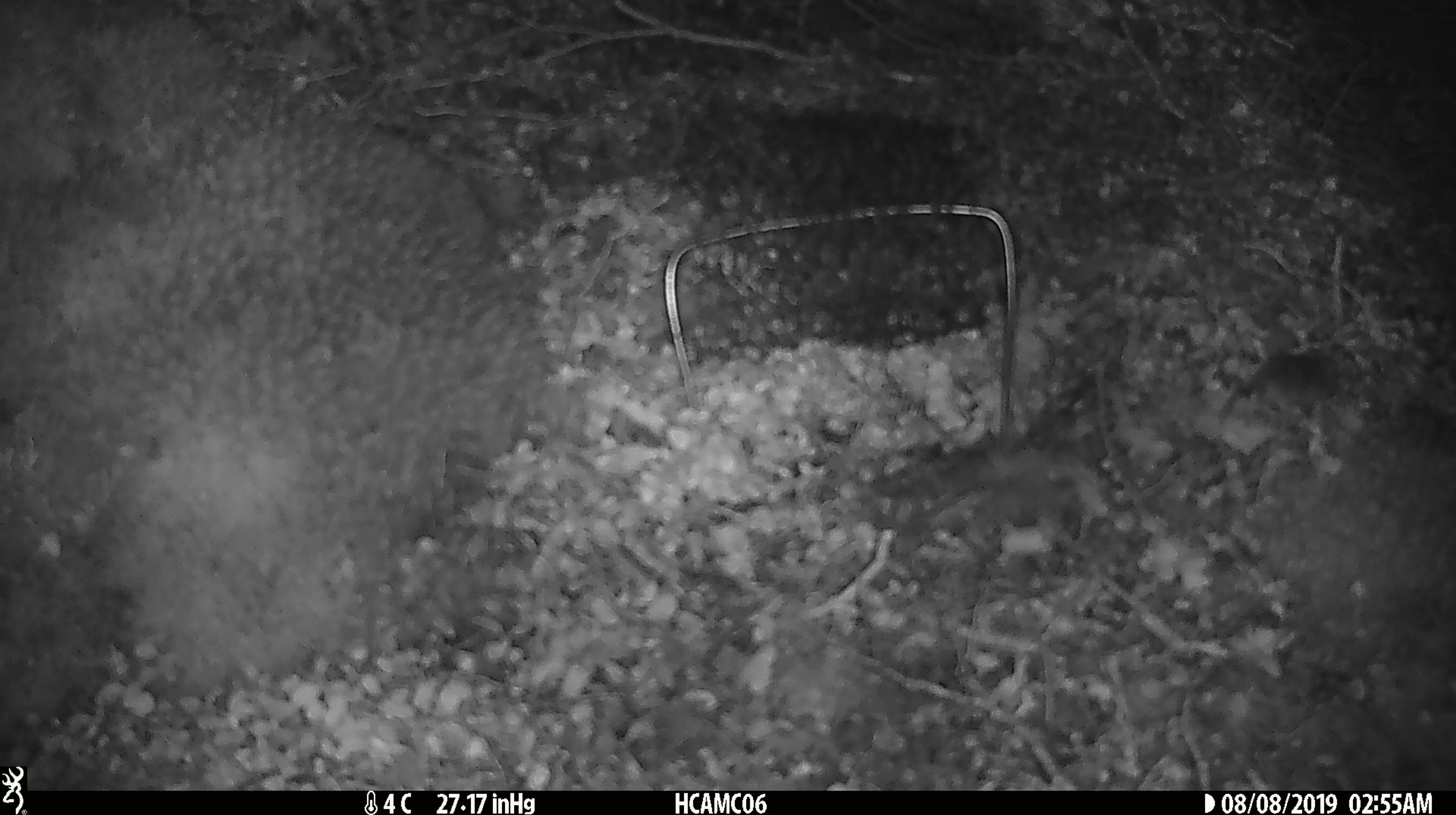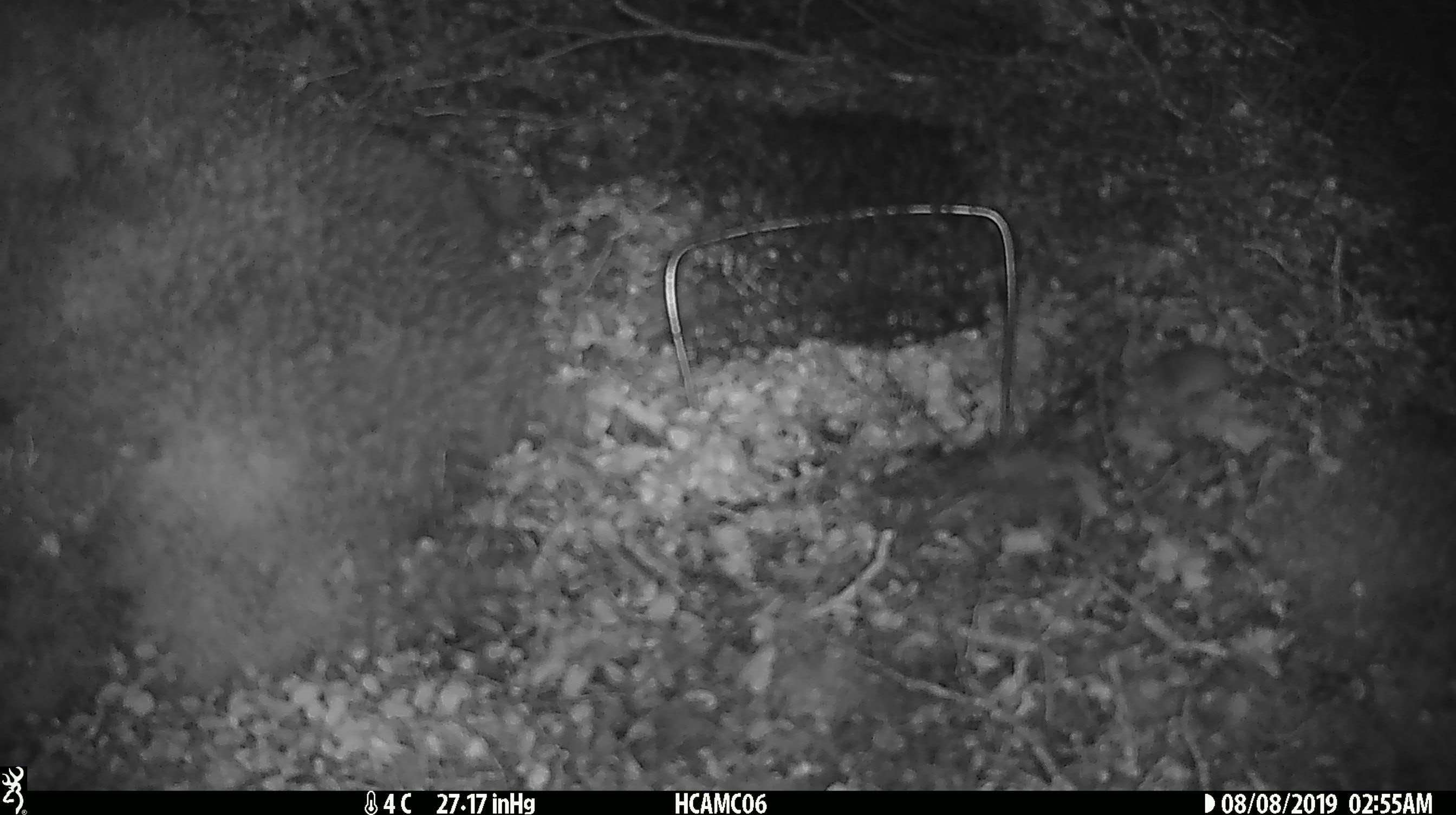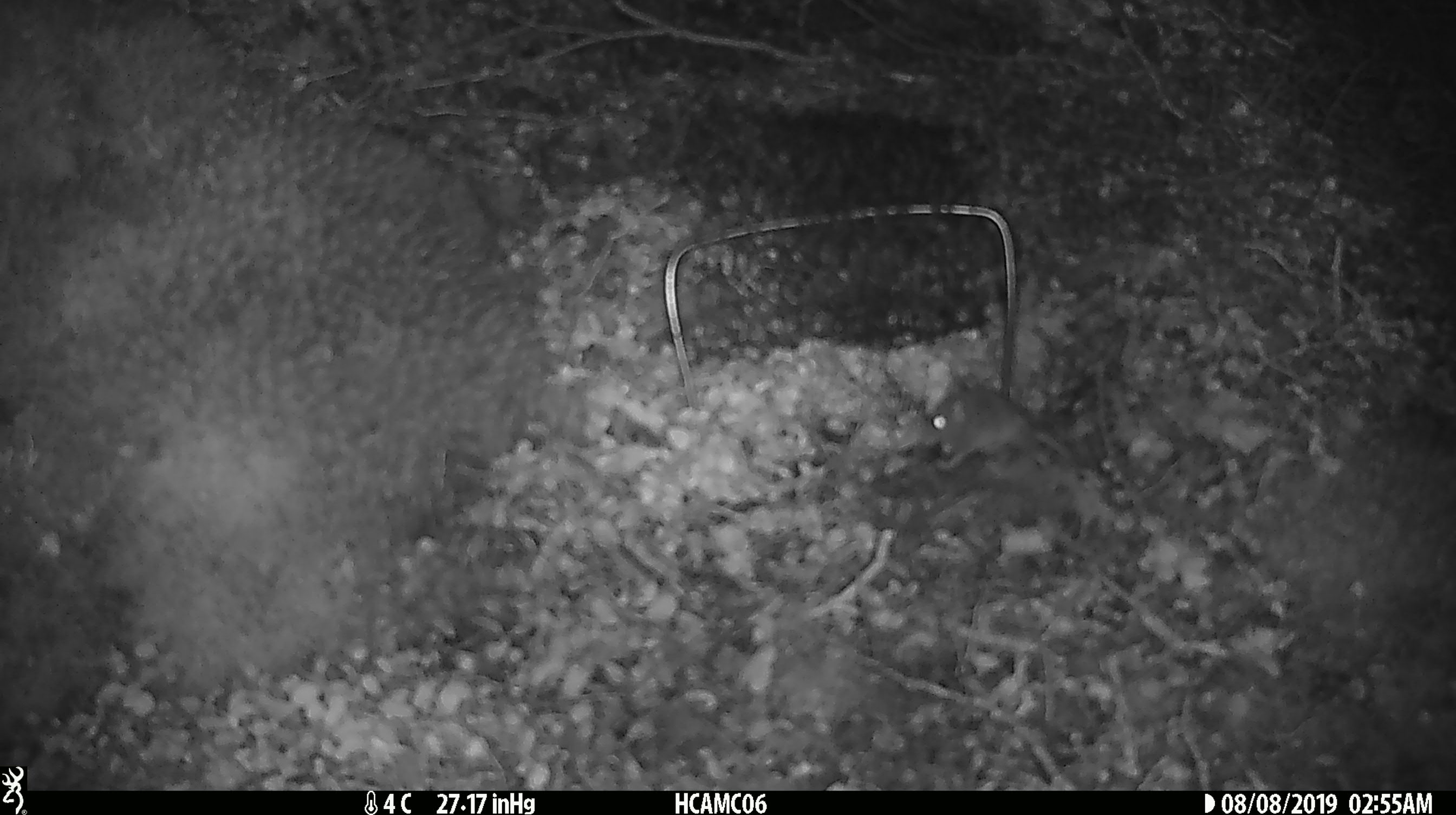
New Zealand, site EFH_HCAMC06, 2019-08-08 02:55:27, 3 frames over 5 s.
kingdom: Animalia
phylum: Chordata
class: Mammalia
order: Rodentia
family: Muridae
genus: Mus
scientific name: Mus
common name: mouse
Mouse (Mus).